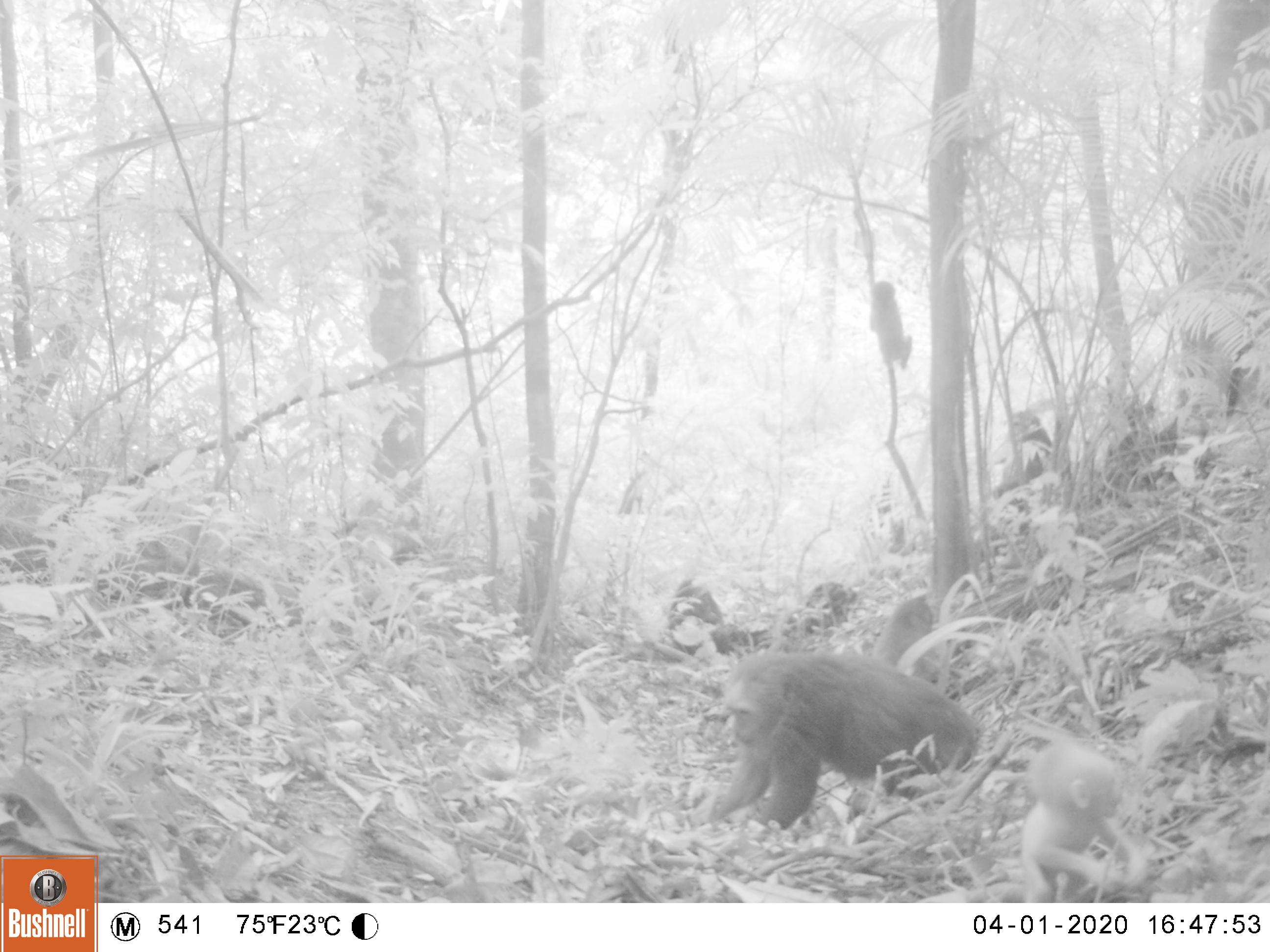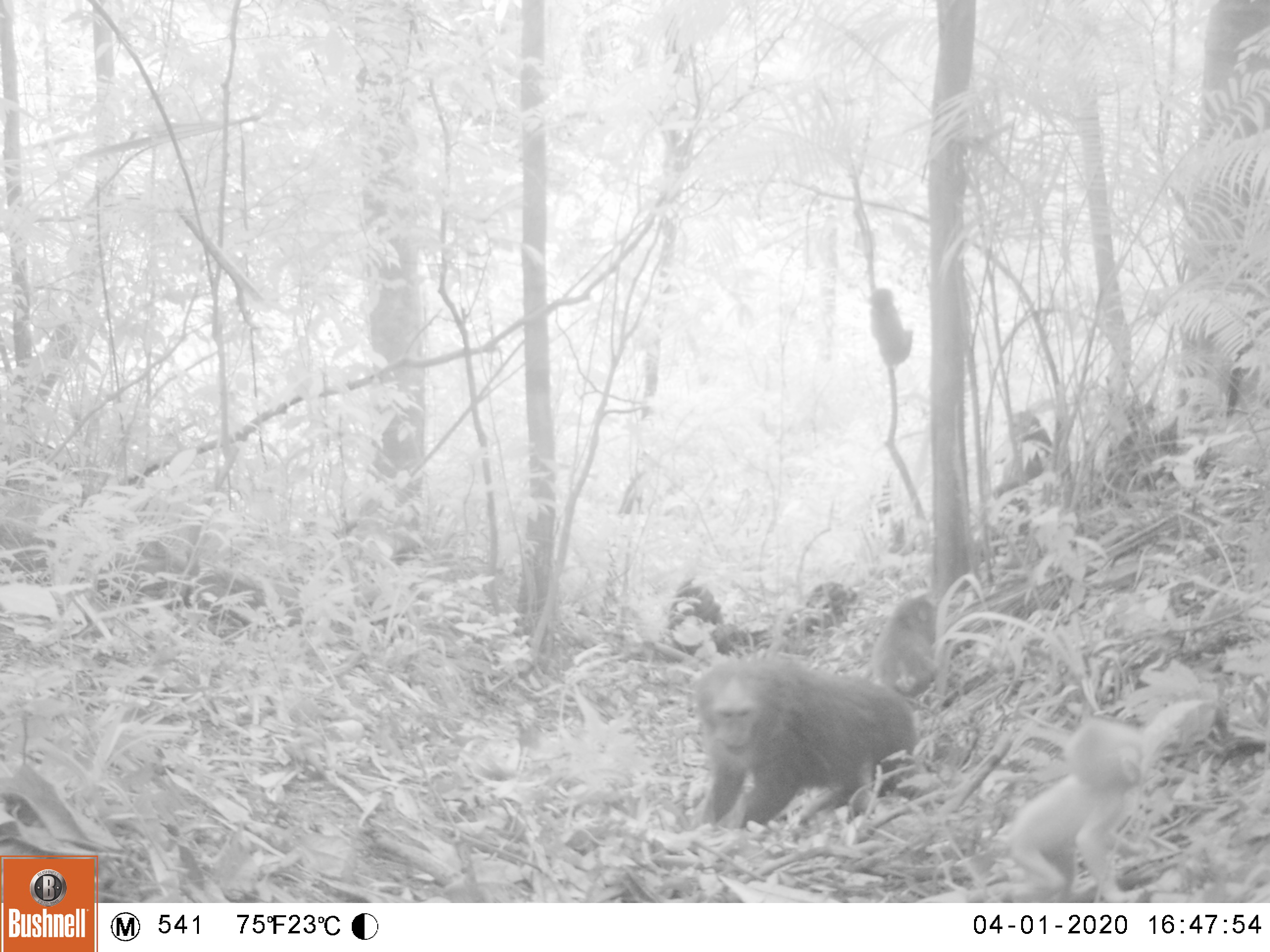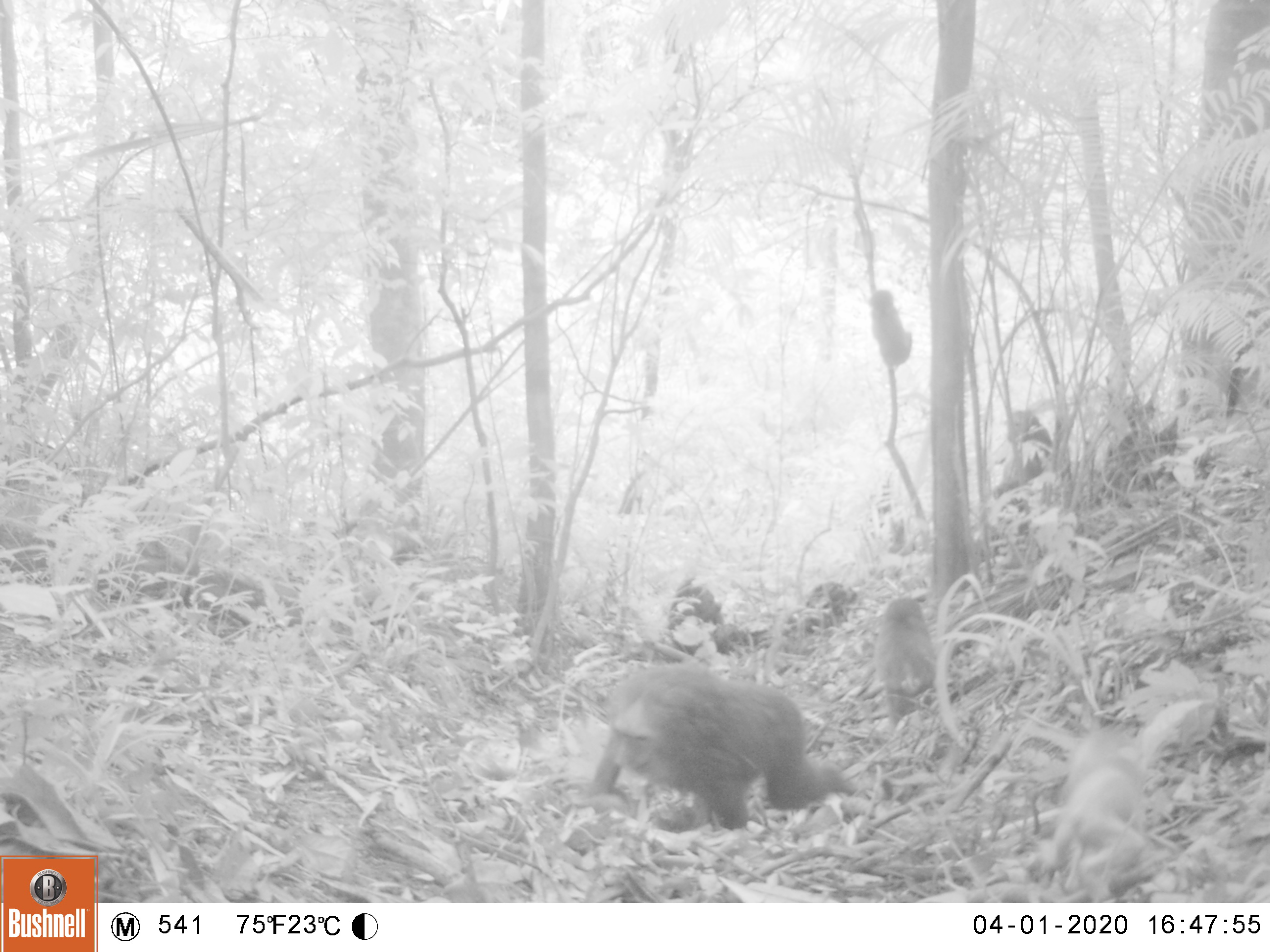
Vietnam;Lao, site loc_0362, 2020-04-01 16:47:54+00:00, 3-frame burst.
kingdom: Animalia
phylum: Chordata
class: Mammalia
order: Primates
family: Cercopithecidae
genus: Macaca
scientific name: Macaca arctoides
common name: stump-tailed macaque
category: stump tailed macaque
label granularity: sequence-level